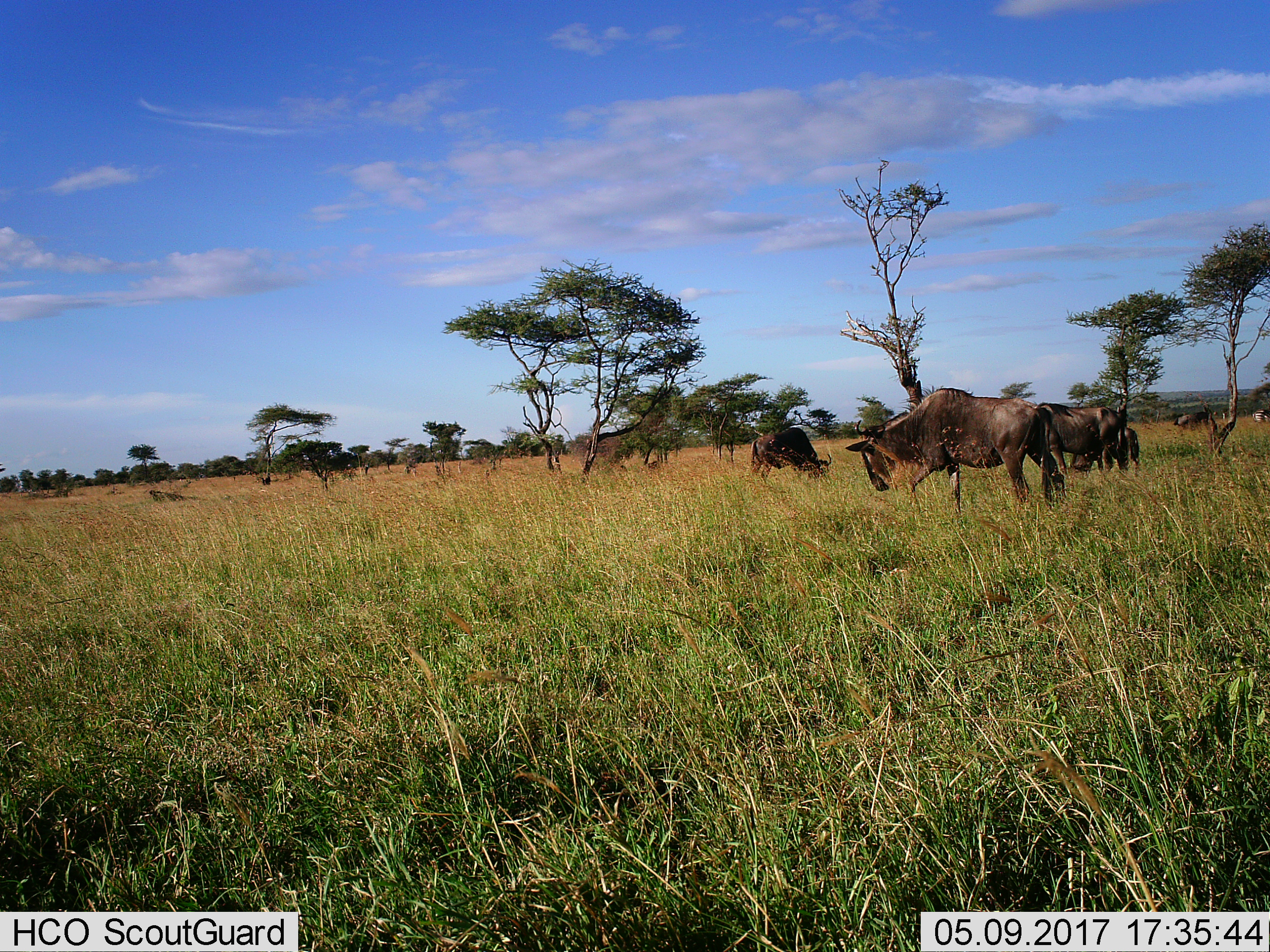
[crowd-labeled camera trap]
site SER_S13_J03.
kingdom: Animalia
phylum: Chordata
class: Mammalia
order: Artiodactyla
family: Bovidae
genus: Connochaetes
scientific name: Connochaetes taurinus taurinus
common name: blue wildebeest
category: wildebeestblue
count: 5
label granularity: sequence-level